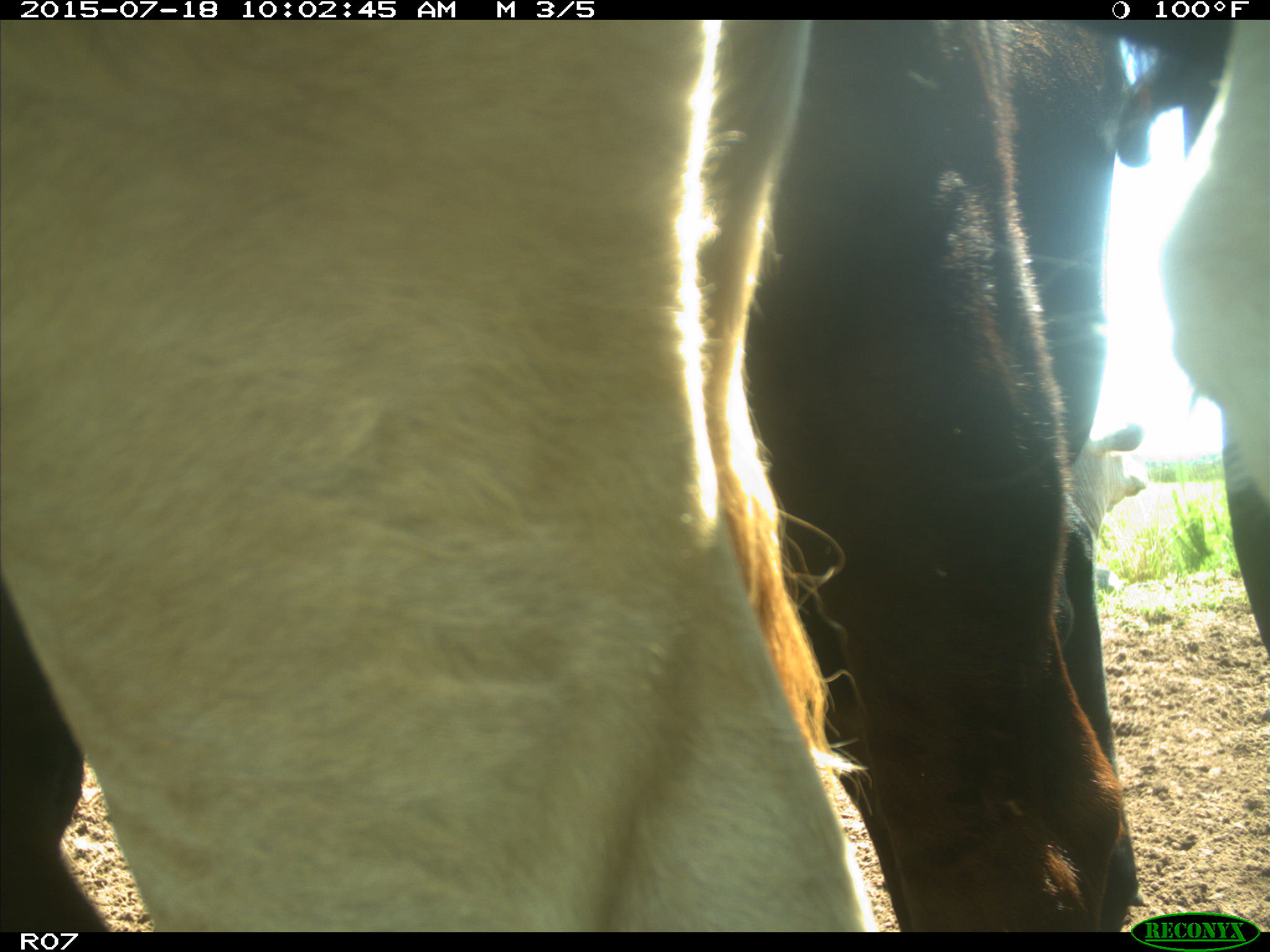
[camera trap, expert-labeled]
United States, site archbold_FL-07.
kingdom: Animalia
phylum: Chordata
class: Mammalia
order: Artiodactyla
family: Bovidae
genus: Bos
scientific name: Bos taurus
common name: domestic cow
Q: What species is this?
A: Bos taurus (domestic cow).